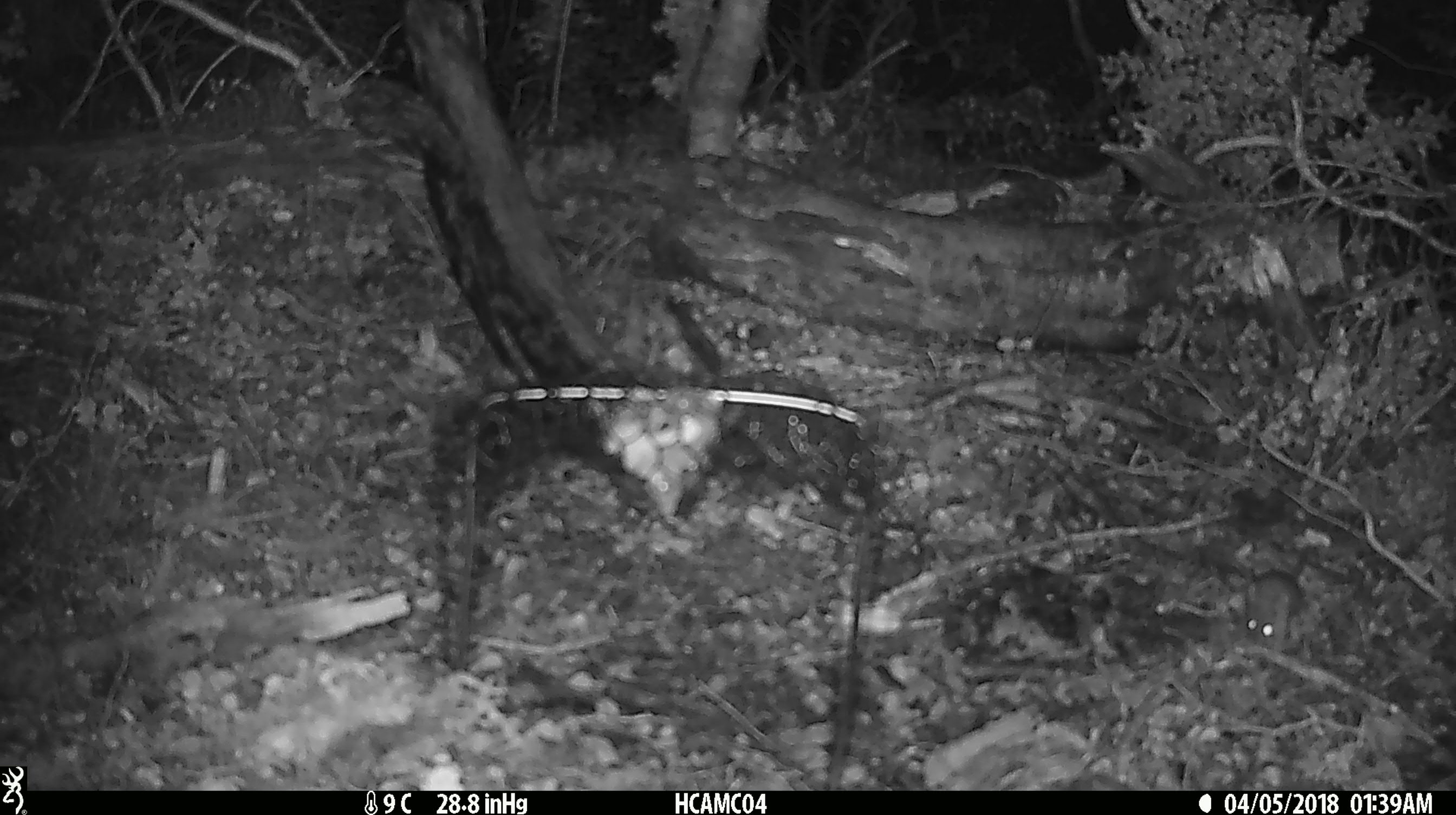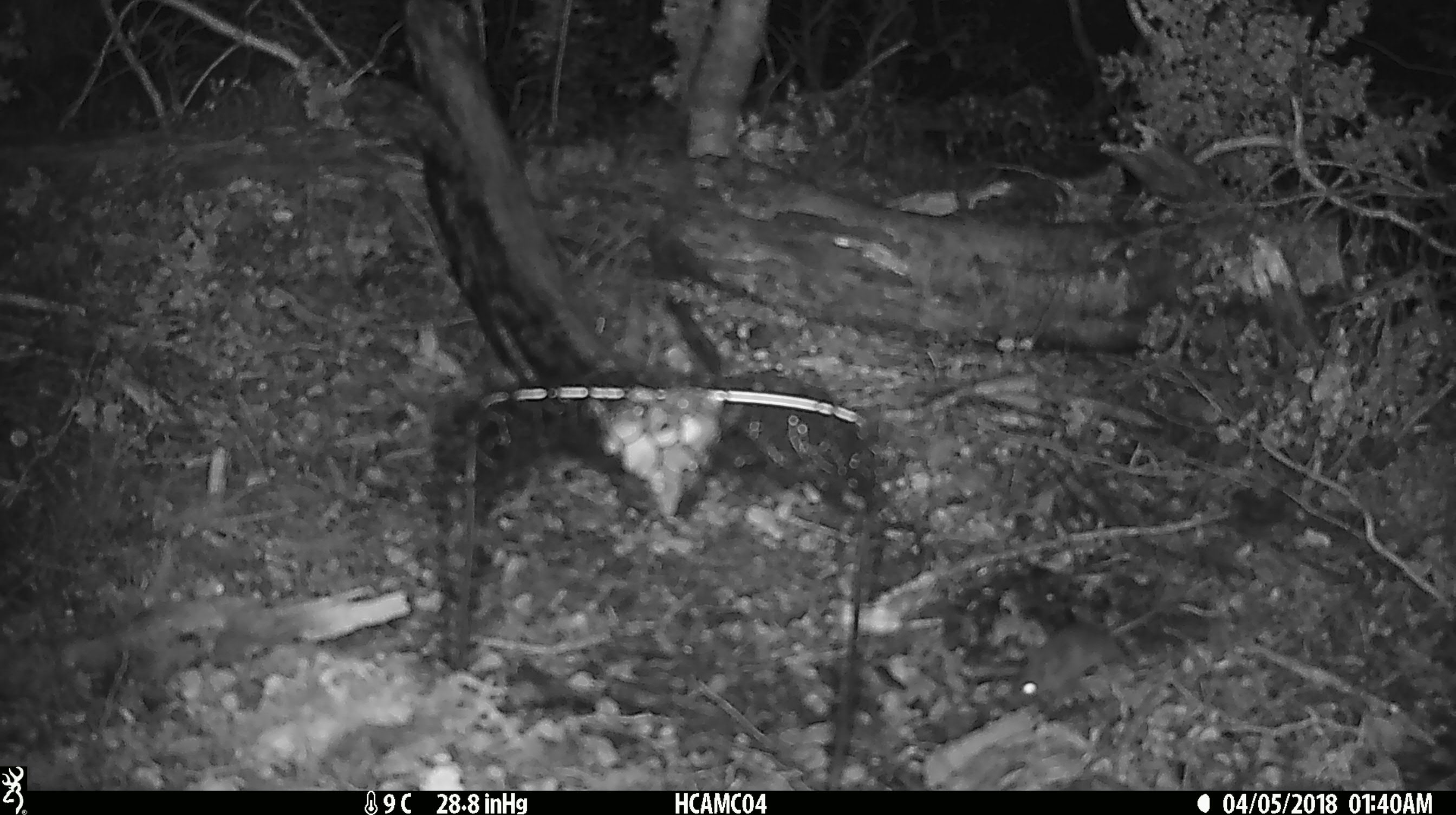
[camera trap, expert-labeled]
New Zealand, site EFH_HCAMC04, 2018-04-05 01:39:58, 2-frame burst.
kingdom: Animalia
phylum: Chordata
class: Mammalia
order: Rodentia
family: Muridae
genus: Mus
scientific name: Mus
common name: mouse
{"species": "mouse (Mus)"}